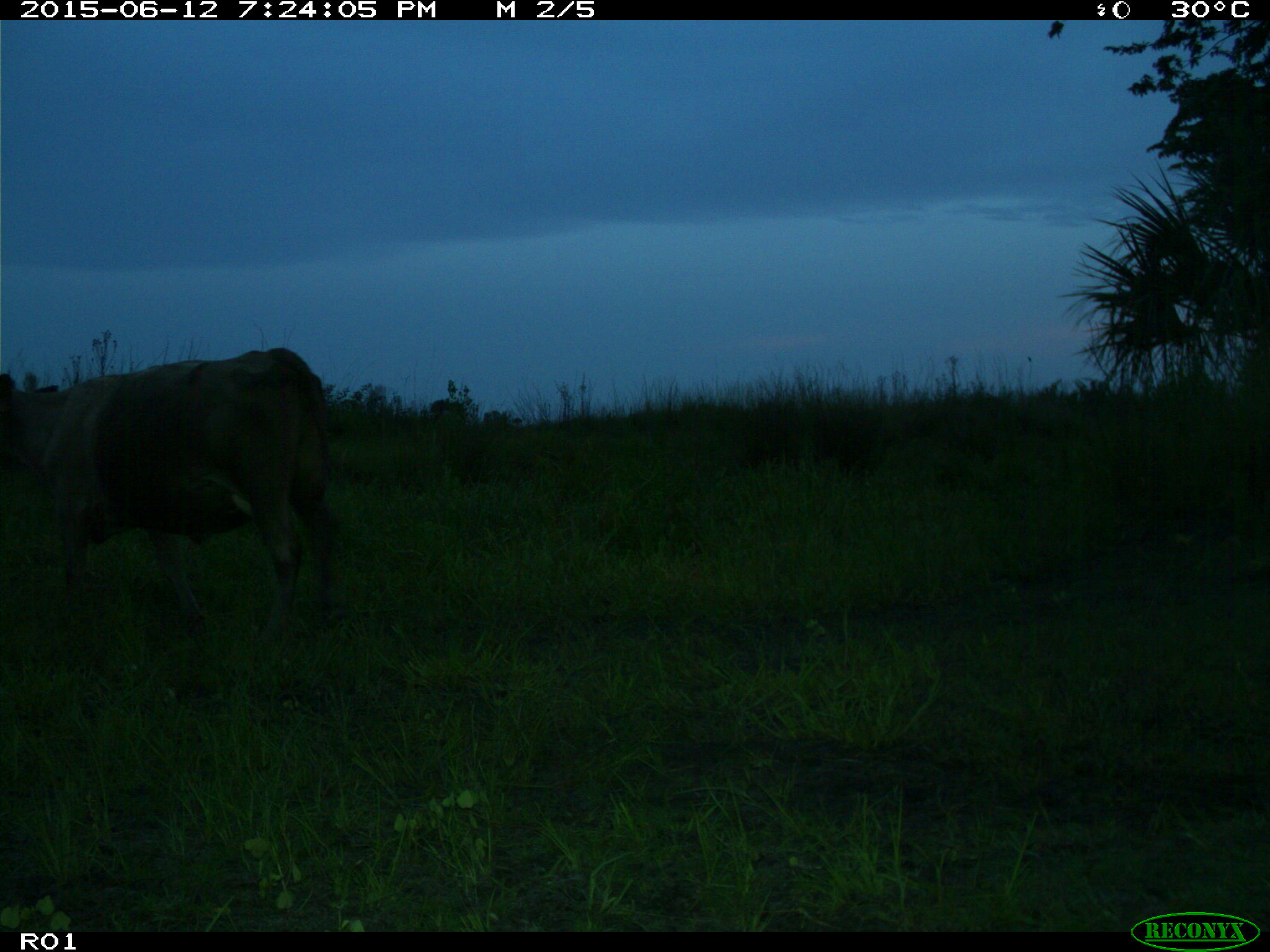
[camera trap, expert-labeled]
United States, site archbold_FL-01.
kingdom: Animalia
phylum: Chordata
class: Mammalia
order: Artiodactyla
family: Bovidae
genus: Bos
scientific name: Bos taurus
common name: domestic cow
Bos taurus (domestic cow).